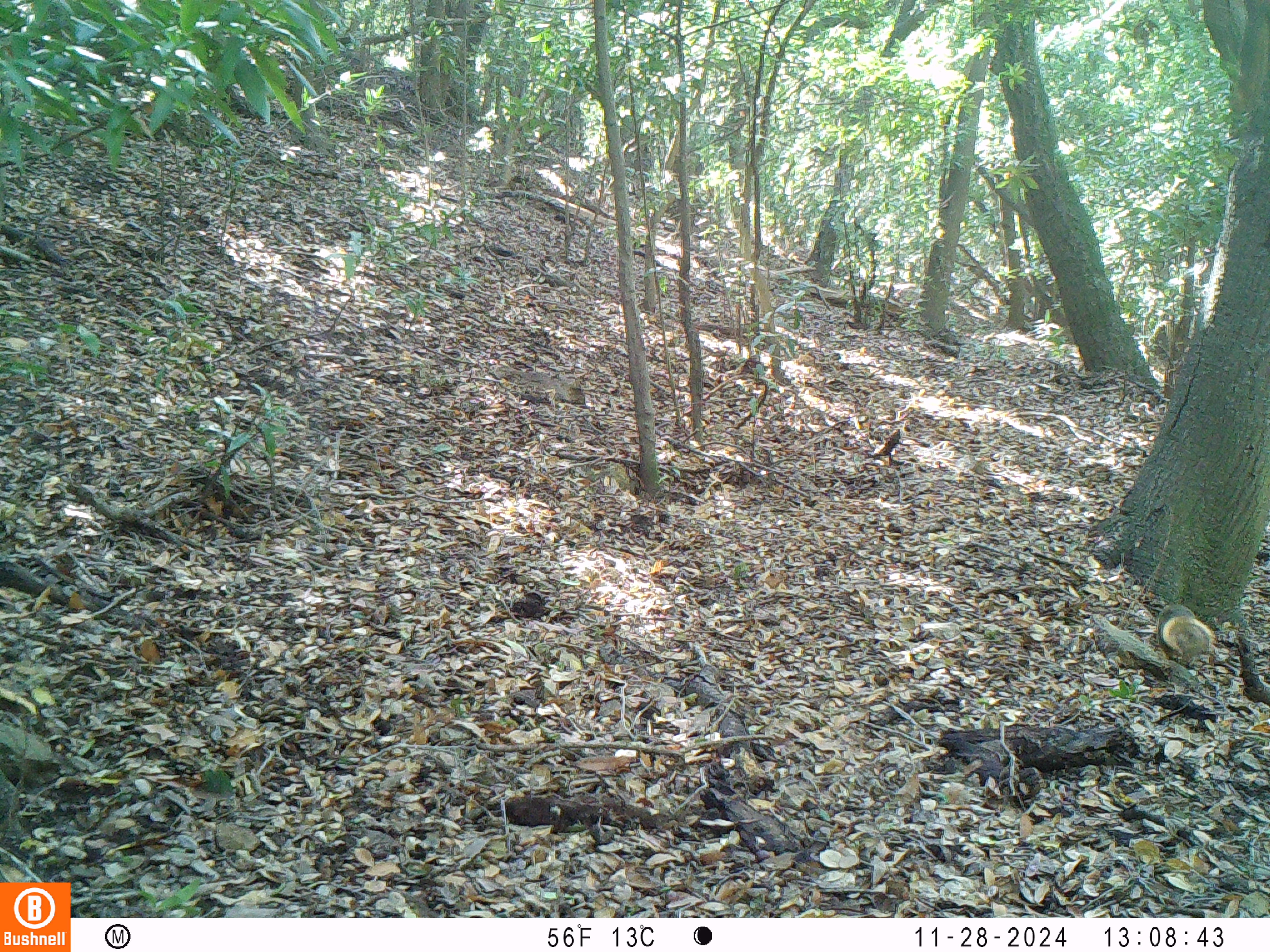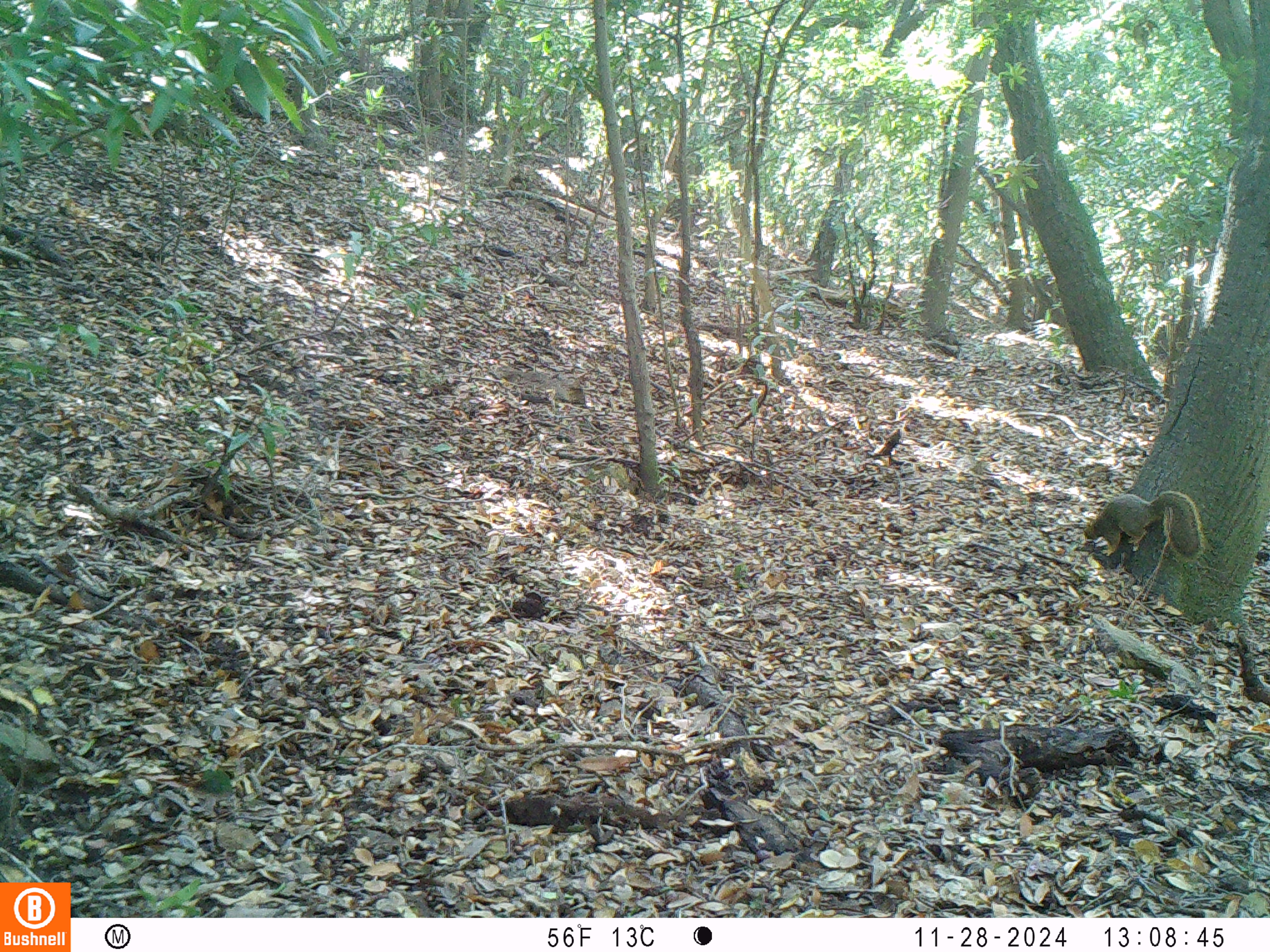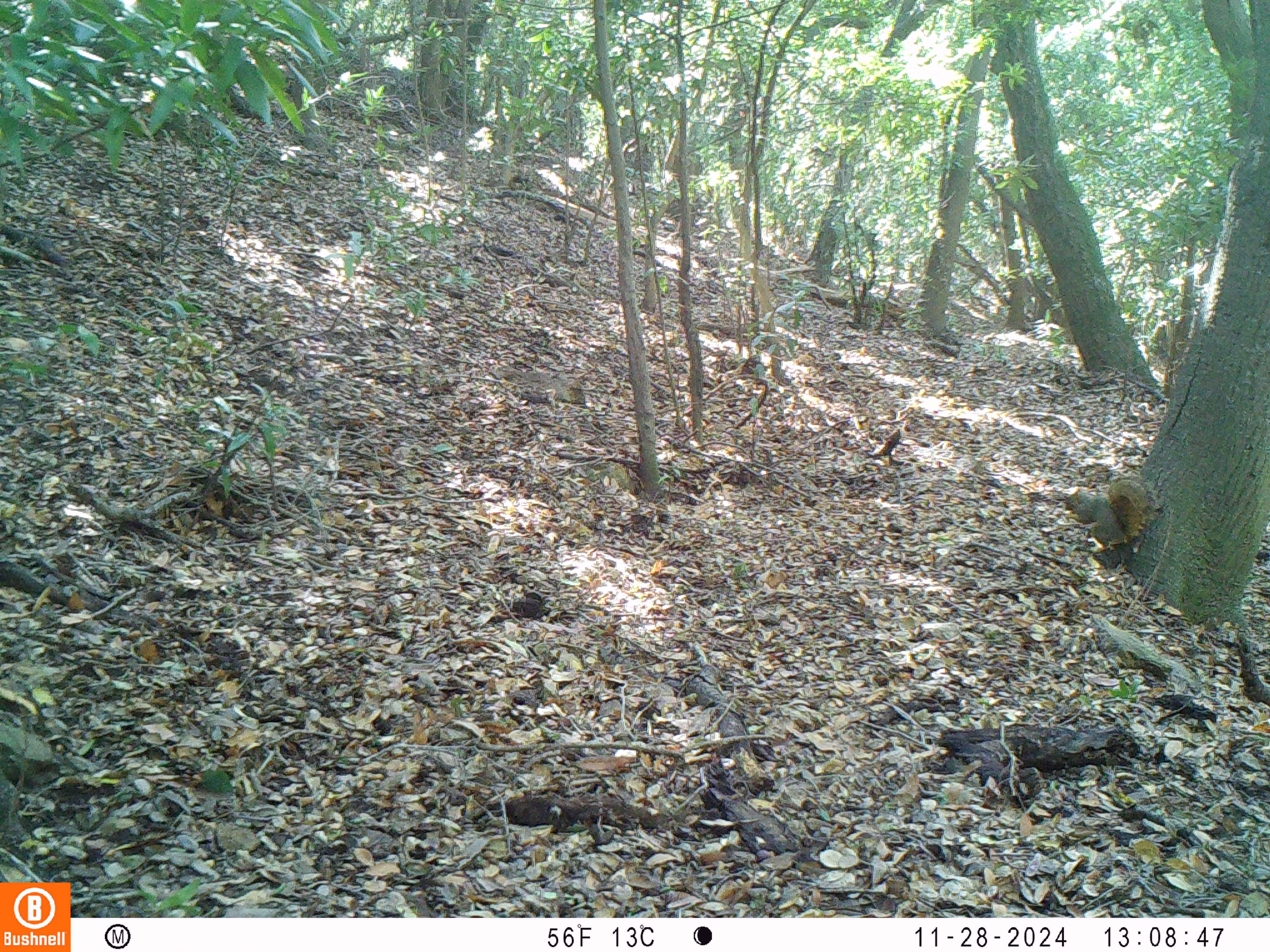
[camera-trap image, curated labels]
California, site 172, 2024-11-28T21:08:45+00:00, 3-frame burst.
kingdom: Animalia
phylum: Chordata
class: Mammalia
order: Rodentia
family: Sciuridae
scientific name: Sciuridae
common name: squirrel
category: unknown squirrel